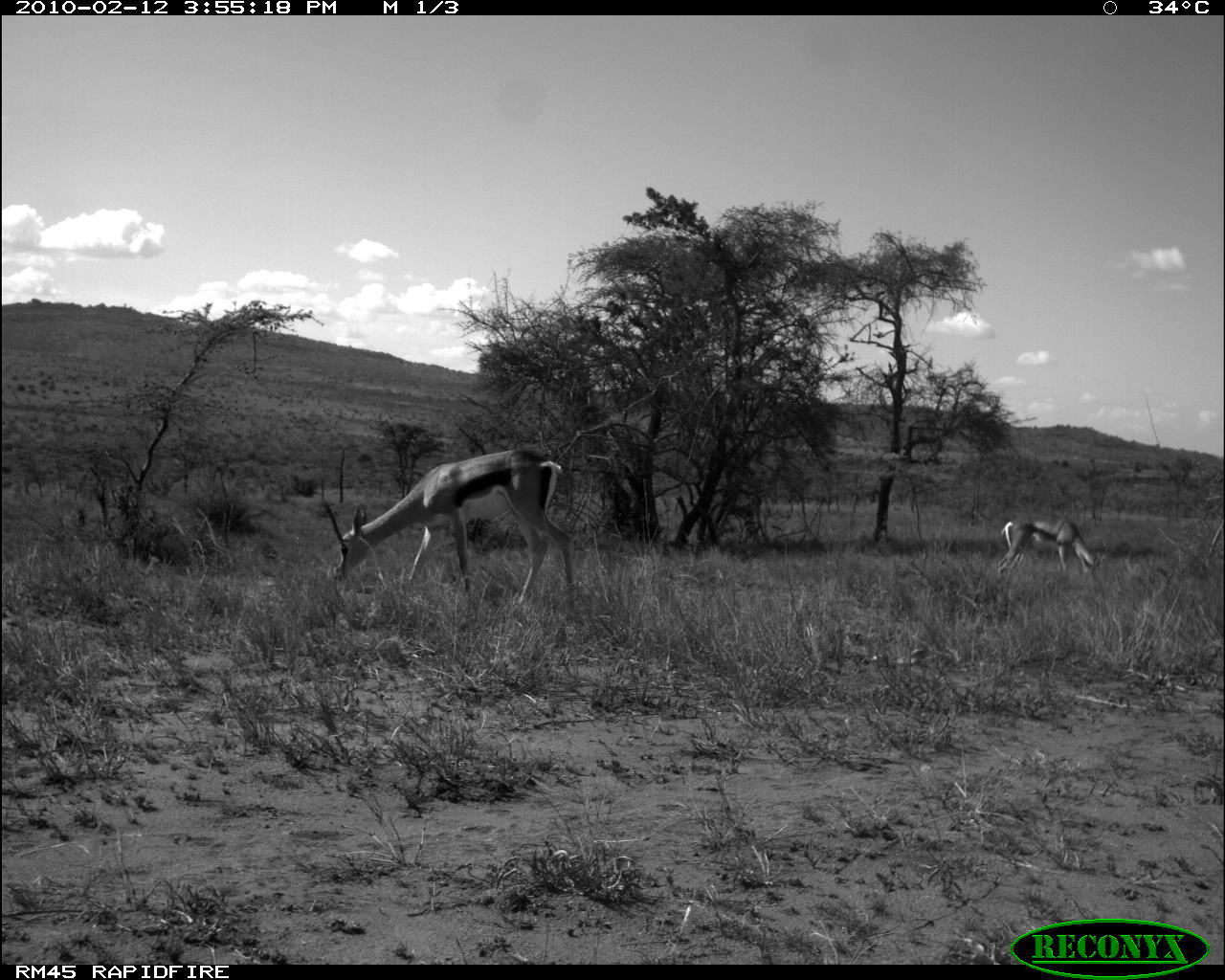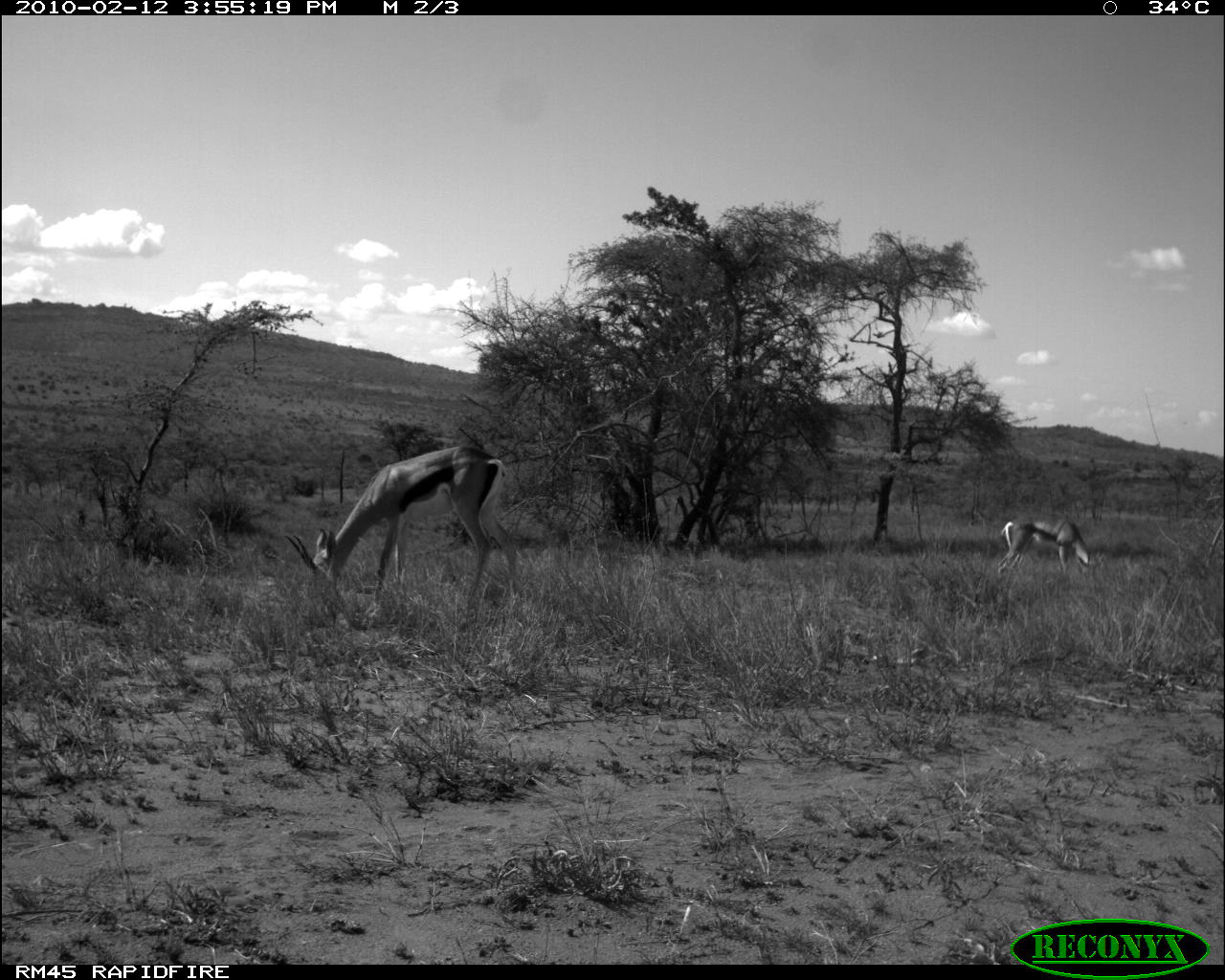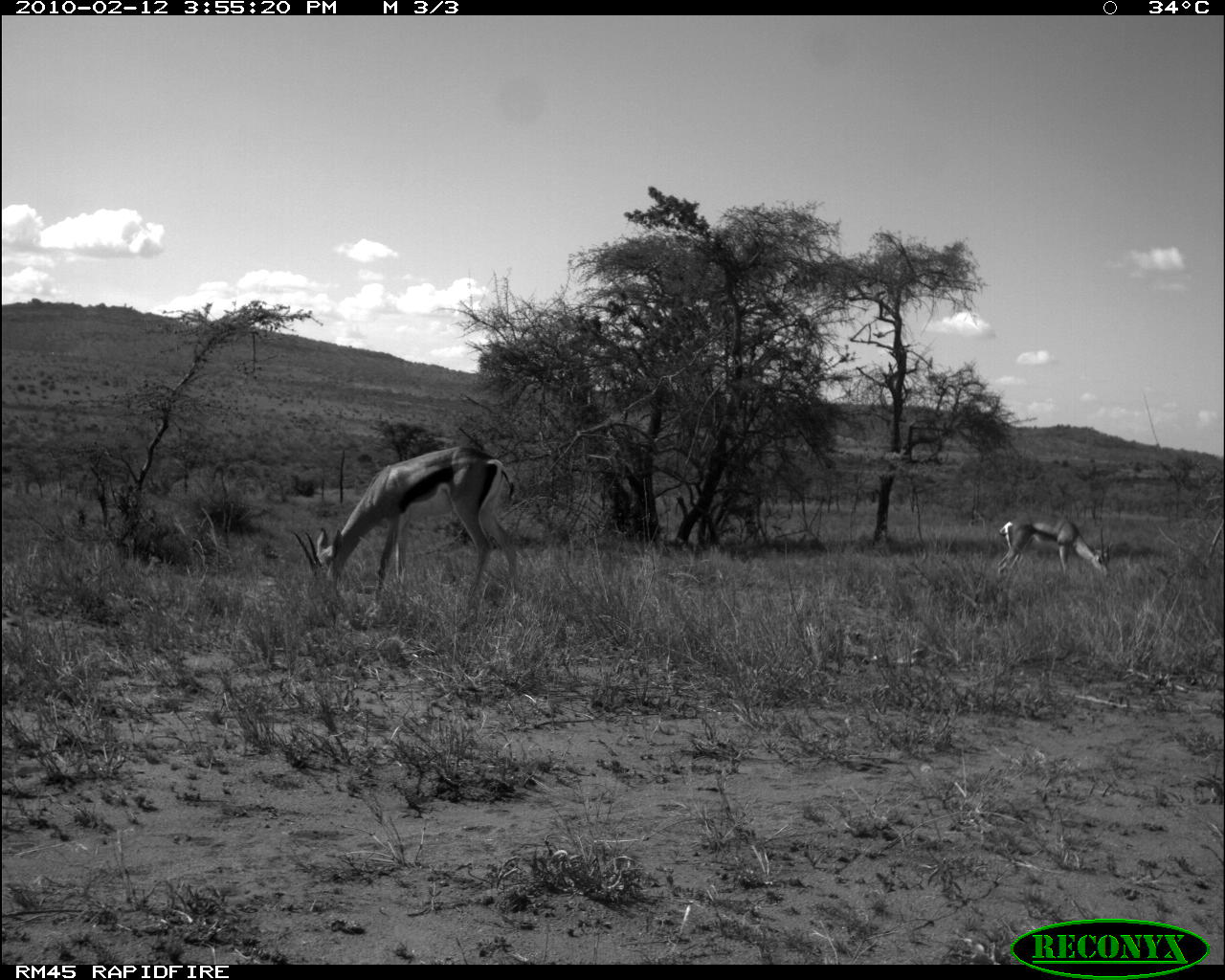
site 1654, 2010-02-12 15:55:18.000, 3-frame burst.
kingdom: Animalia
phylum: Chordata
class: Mammalia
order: Artiodactyla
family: Bovidae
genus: Nanger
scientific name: Nanger granti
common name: grant's gazelle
Nanger granti (grant's gazelle), count 2.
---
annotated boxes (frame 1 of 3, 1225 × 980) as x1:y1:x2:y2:
nanger granti: 316:444:574:606; 997:512:1107:580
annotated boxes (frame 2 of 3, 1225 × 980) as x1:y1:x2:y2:
nanger granti: 283:442:520:596; 996:511:1097:574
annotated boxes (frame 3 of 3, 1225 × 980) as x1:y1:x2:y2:
nanger granti: 290:442:519:601; 995:512:1114:576